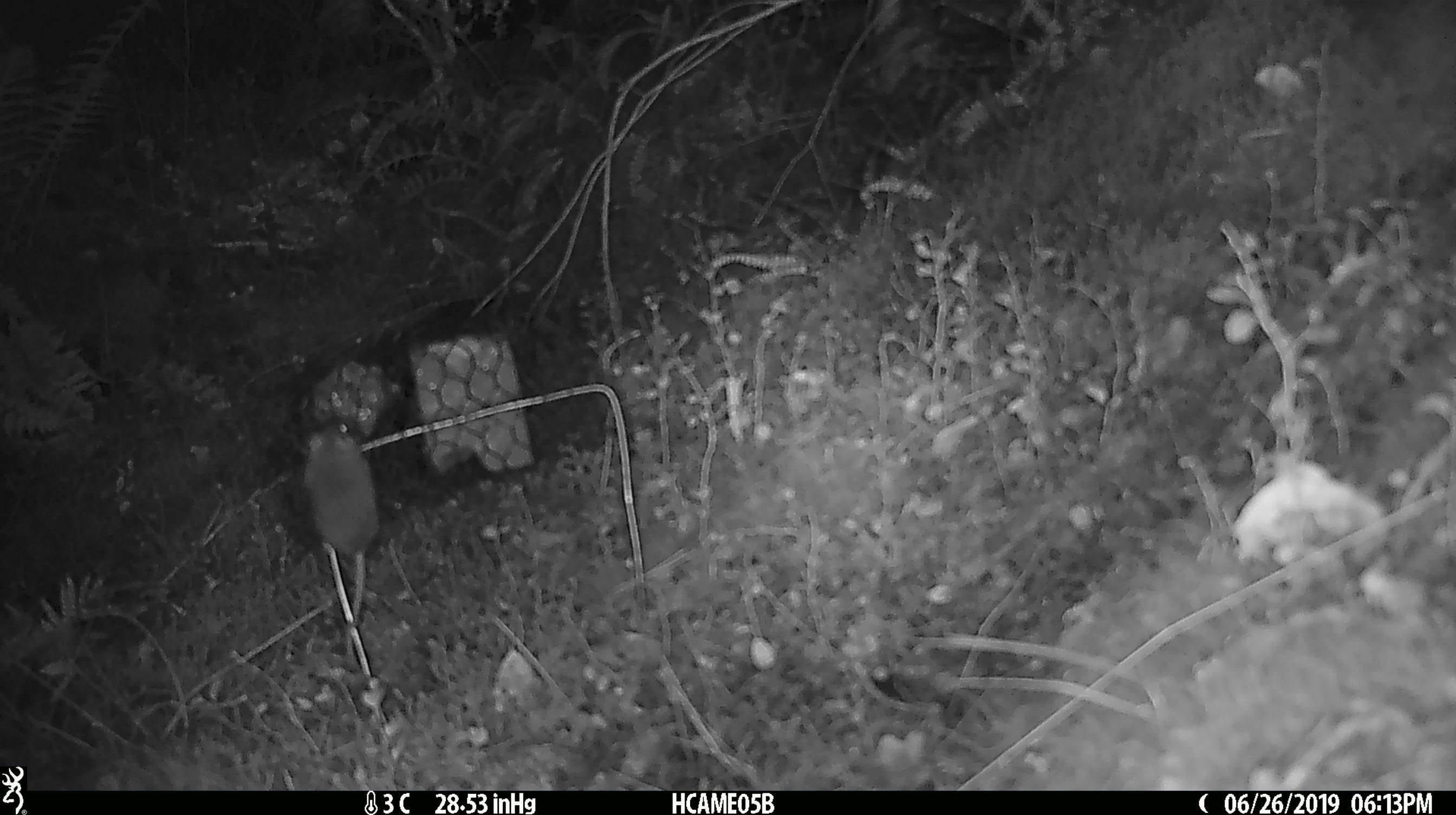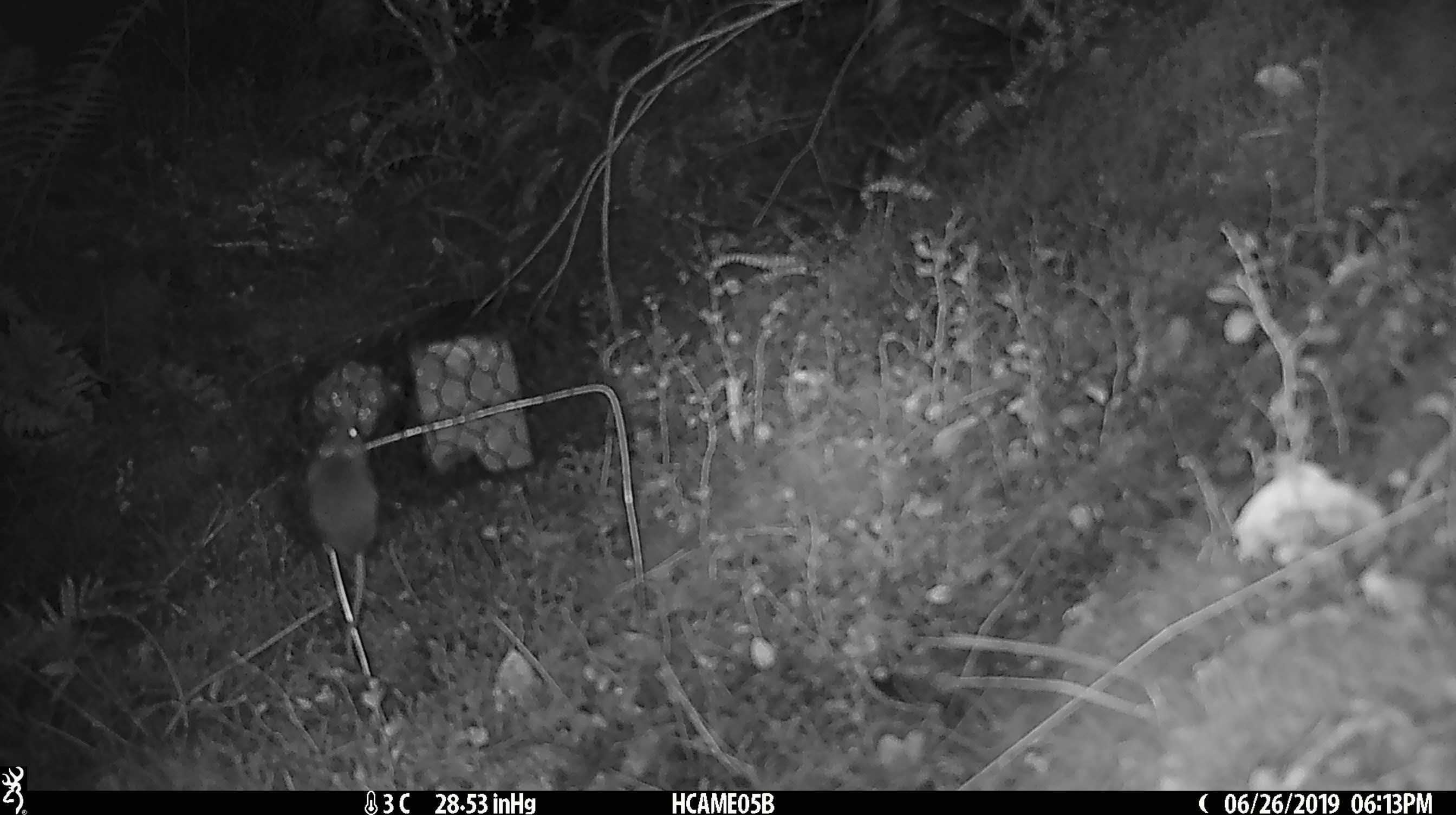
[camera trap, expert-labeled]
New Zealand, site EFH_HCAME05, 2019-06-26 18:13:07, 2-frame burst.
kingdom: Animalia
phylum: Chordata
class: Mammalia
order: Rodentia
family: Muridae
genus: Mus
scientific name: Mus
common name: mouse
Mouse (Mus).